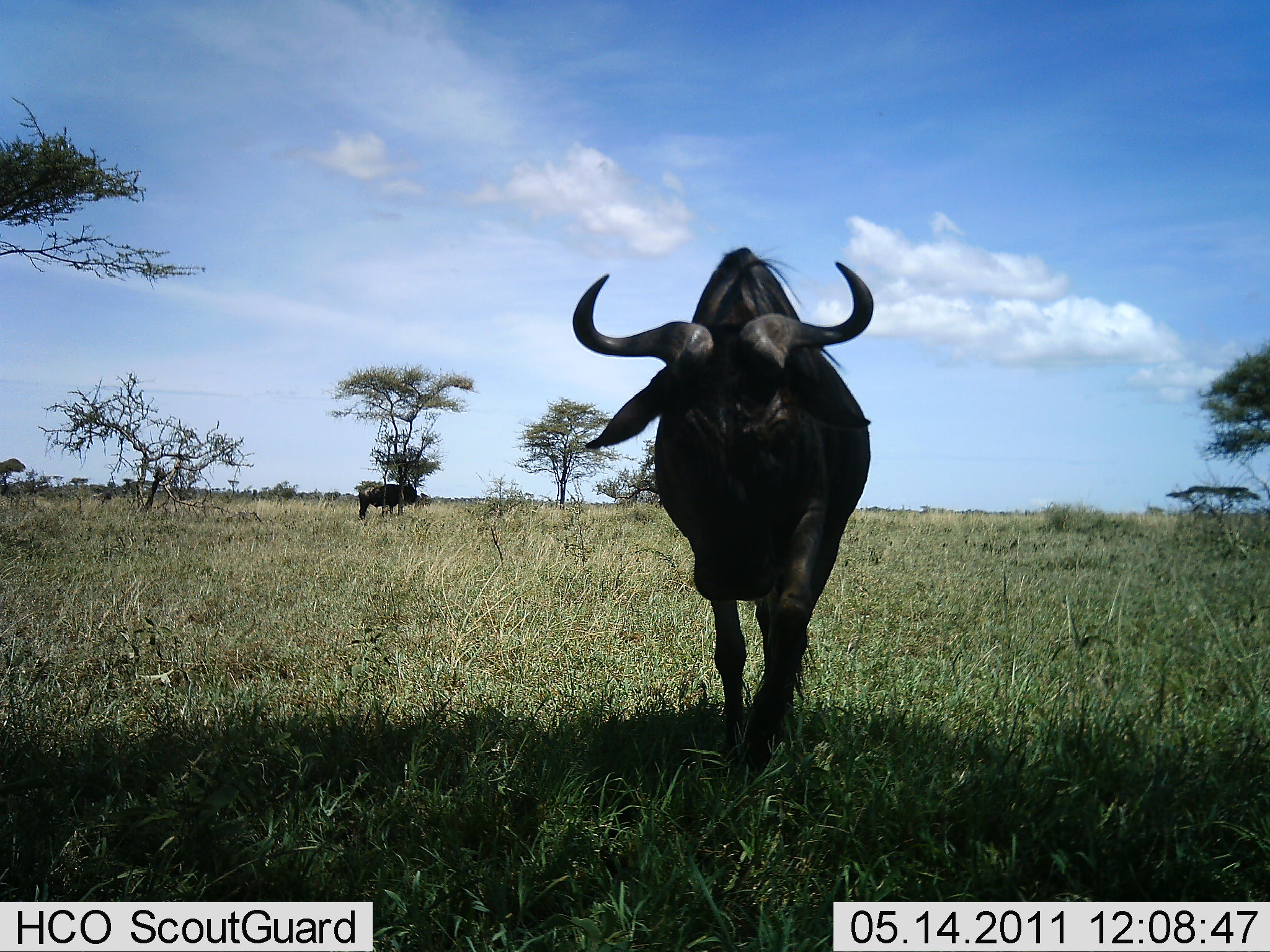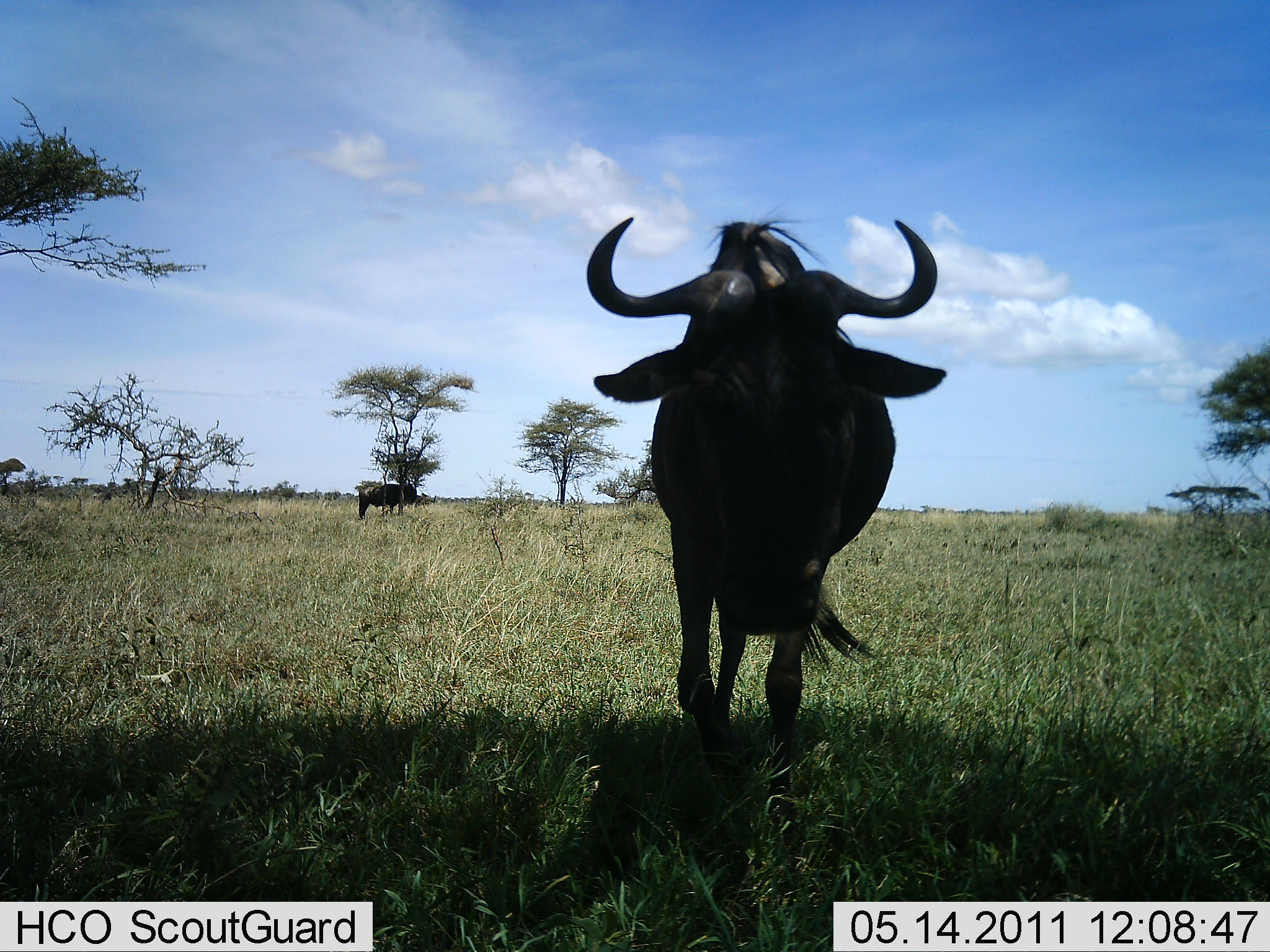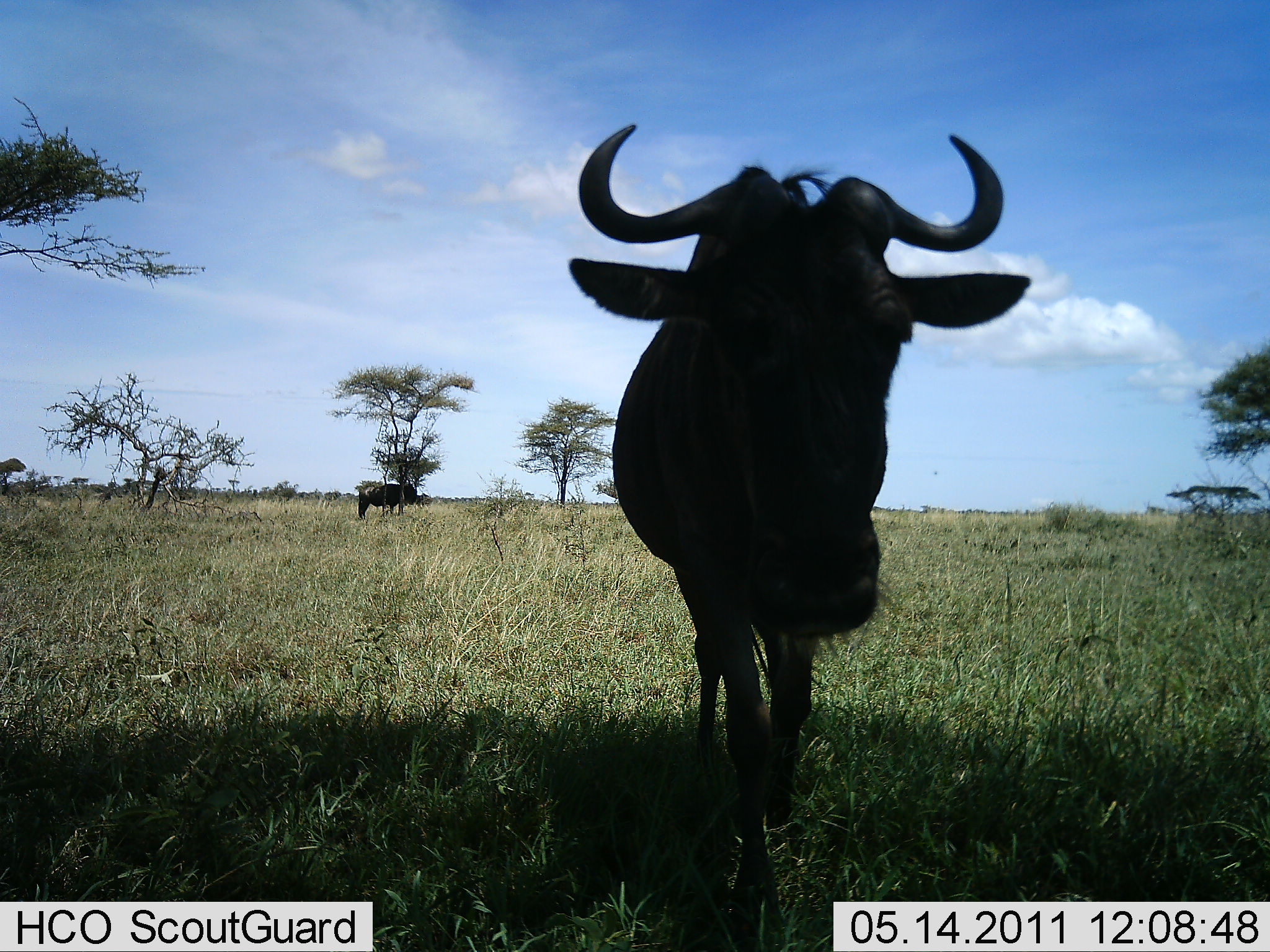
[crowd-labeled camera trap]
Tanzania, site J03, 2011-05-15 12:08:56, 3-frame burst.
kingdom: Animalia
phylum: Chordata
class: Mammalia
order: Artiodactyla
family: Bovidae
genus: Connochaetes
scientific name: Connochaetes taurinus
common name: blue wildebeest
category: wildebeest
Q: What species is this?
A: Wildebeest (blue wildebeest) (Connochaetes taurinus).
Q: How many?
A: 2.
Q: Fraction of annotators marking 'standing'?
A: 45%.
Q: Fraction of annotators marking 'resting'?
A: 0%.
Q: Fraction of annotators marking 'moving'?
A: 82%.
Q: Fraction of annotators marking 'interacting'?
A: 18%.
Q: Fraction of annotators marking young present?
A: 0%.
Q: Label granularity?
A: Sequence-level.